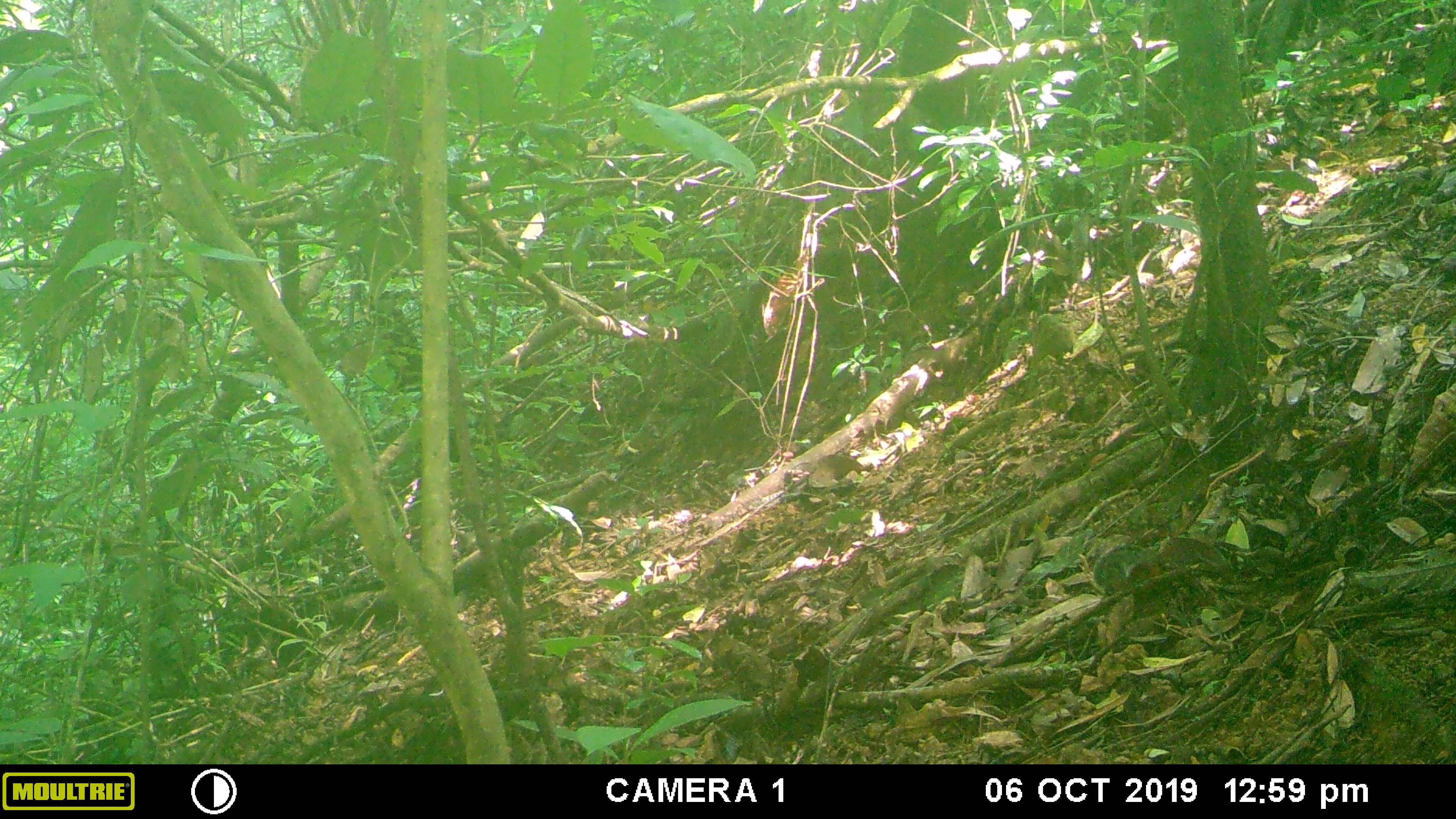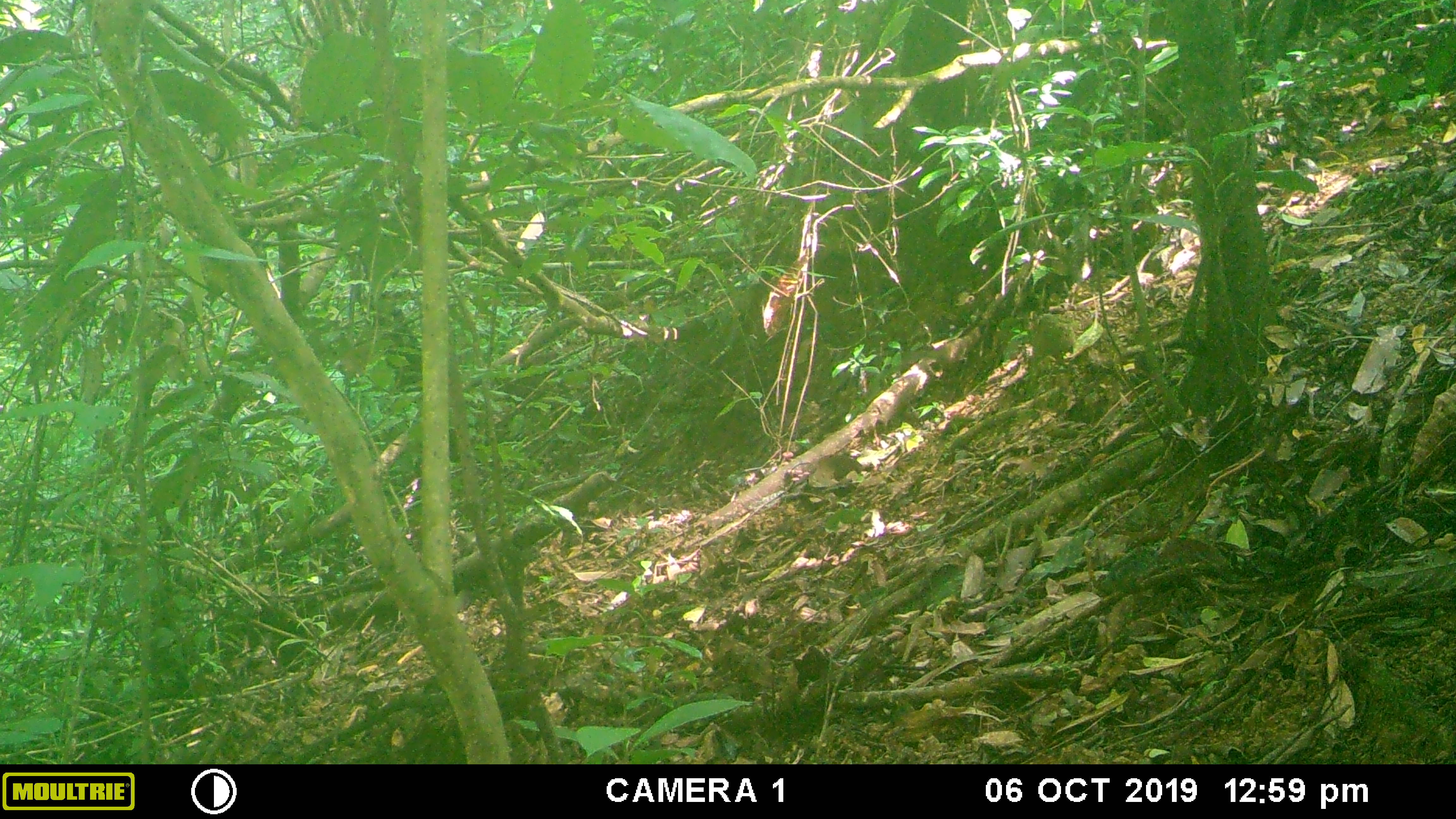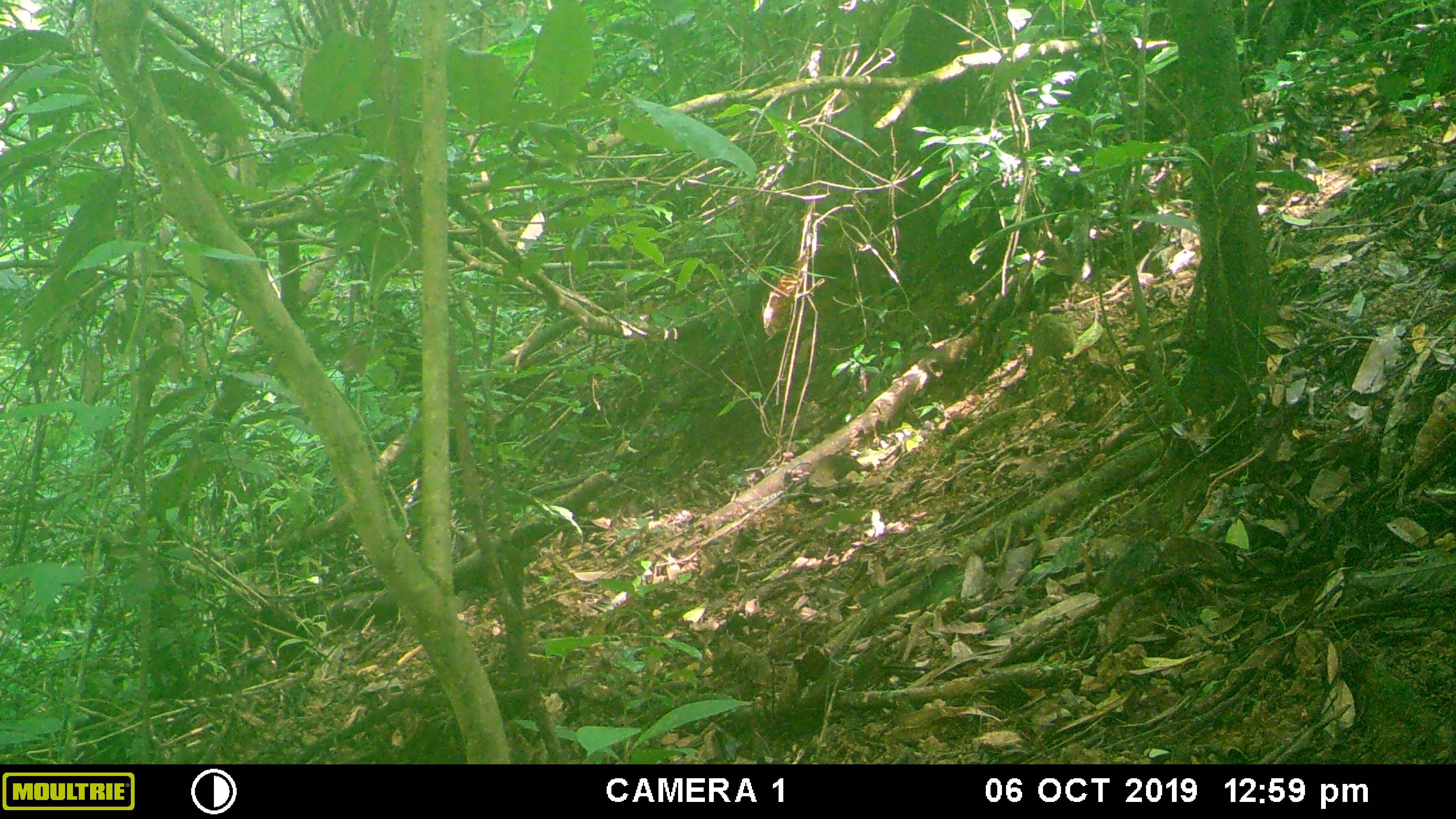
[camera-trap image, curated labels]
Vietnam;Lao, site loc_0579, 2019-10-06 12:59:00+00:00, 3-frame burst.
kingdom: Animalia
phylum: Chordata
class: Mammalia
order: Rodentia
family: Sciuridae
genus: Dremomys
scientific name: Dremomys rufigenis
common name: red-cheeked squirrel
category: red cheeked squirrel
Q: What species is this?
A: Red cheeked squirrel (red-cheeked squirrel) (Dremomys rufigenis).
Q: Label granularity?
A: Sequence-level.